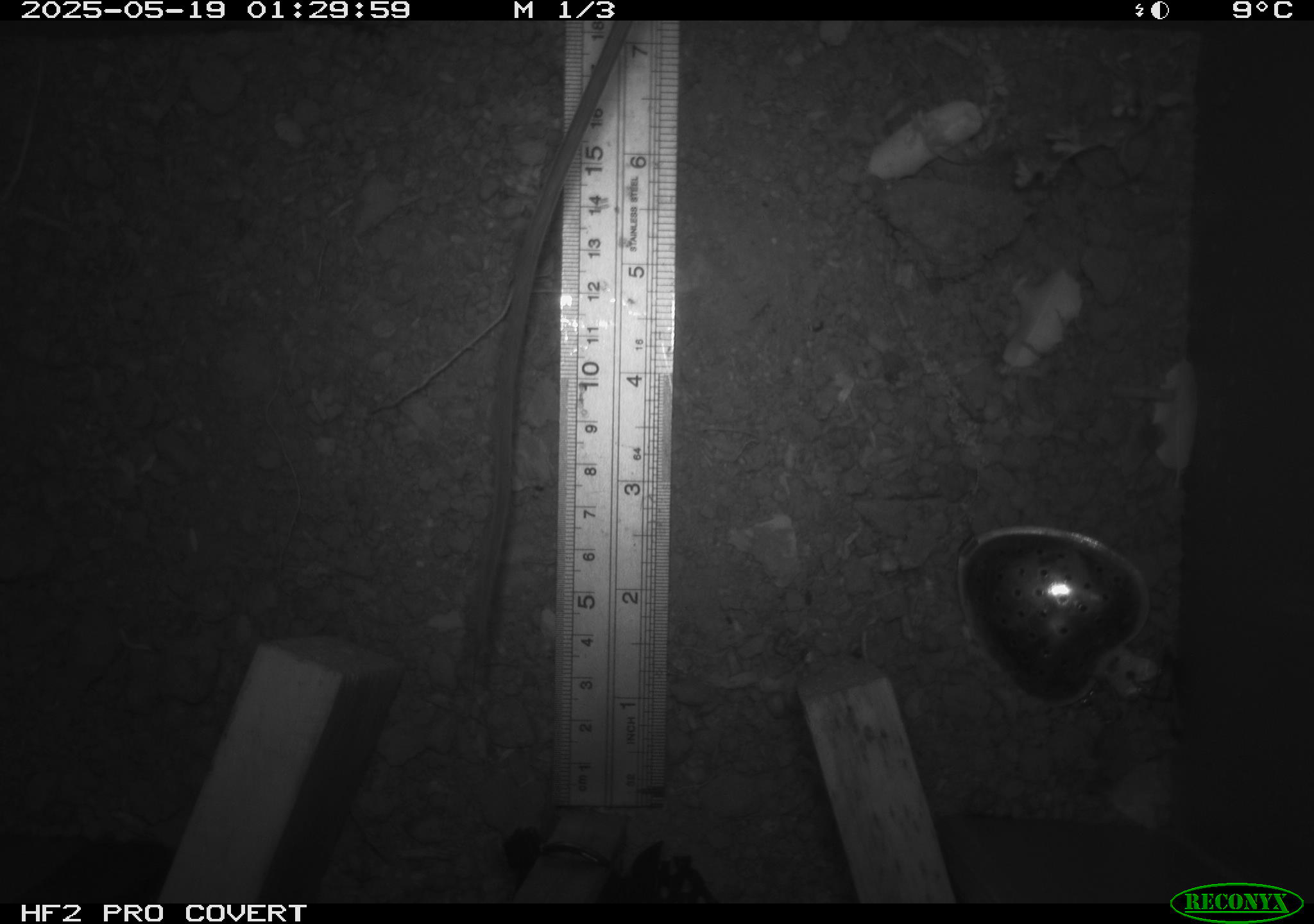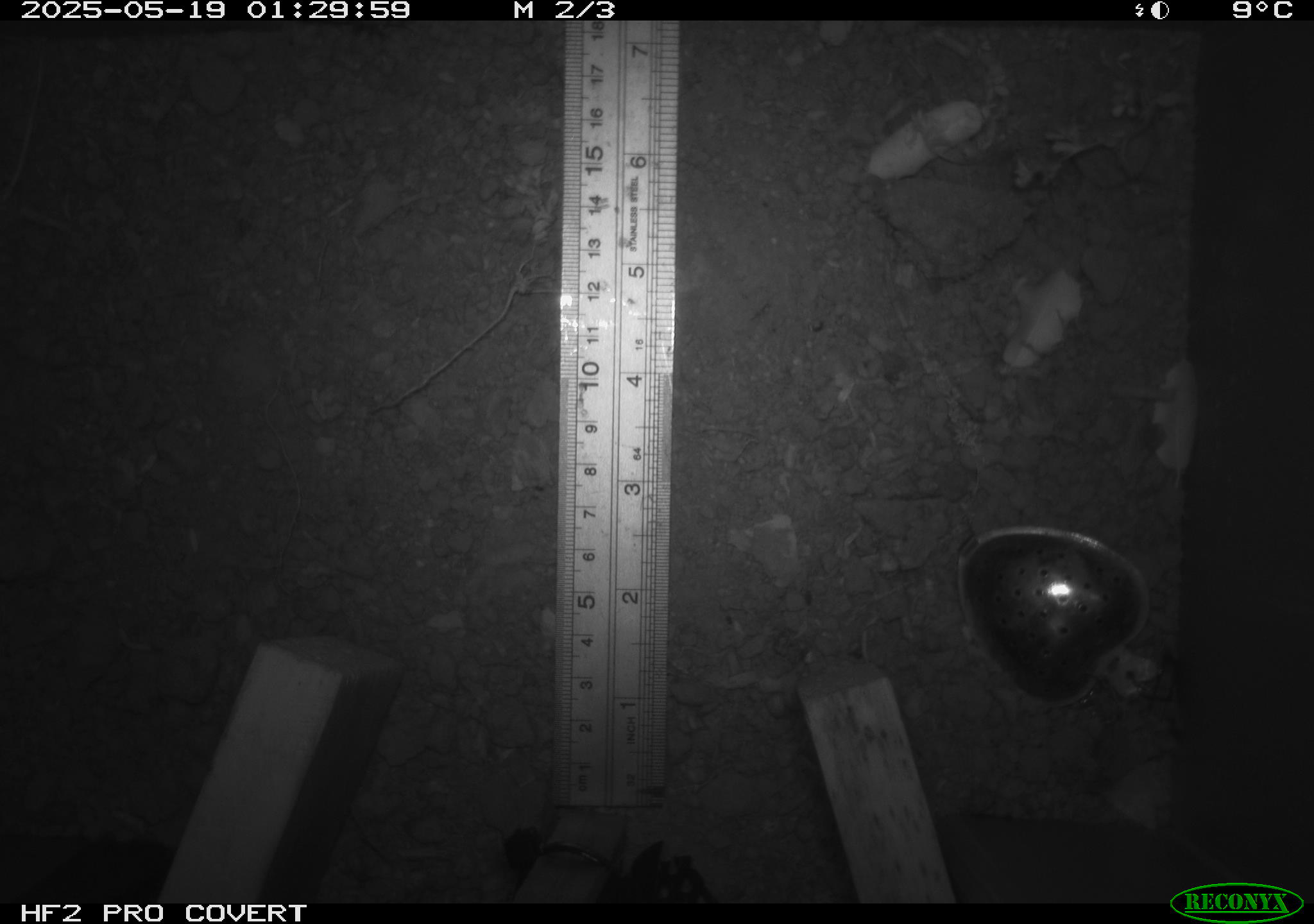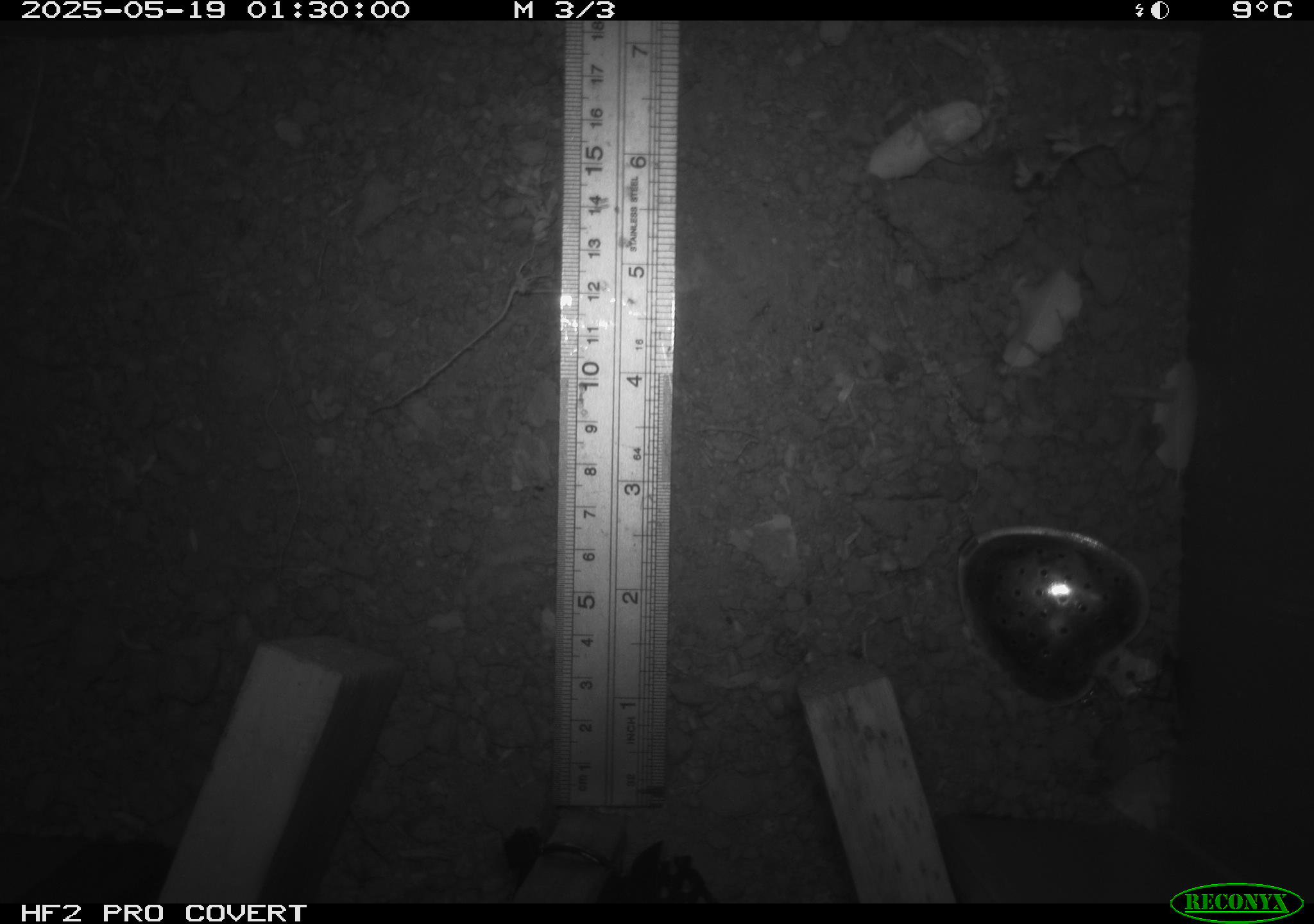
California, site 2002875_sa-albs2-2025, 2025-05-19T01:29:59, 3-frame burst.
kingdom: Animalia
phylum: Chordata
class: Mammalia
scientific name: Mammalia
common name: small mammal